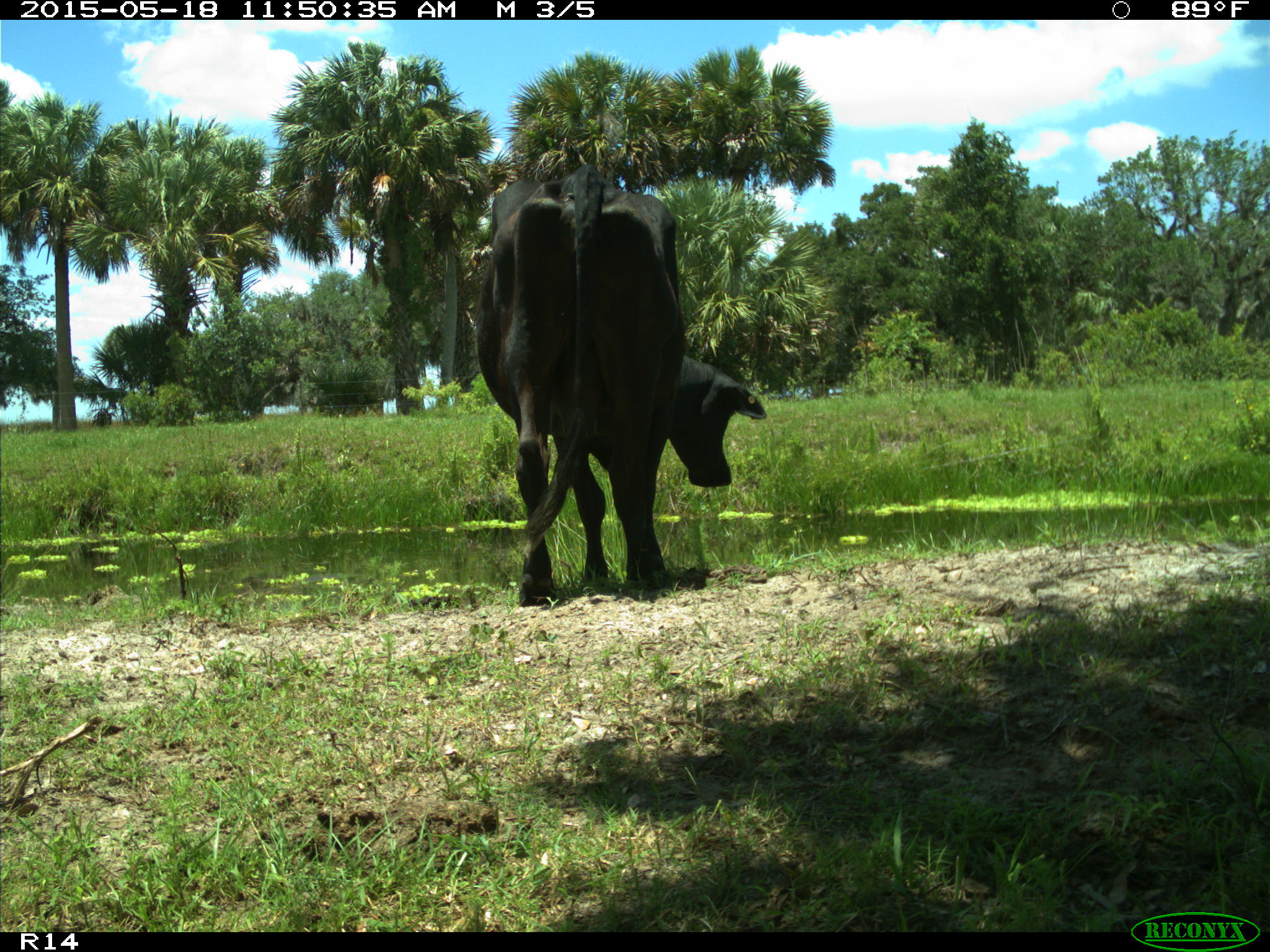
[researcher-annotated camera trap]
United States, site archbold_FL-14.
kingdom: Animalia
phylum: Chordata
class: Mammalia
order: Artiodactyla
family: Bovidae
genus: Bos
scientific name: Bos taurus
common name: domestic cow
Bos taurus (domestic cow).